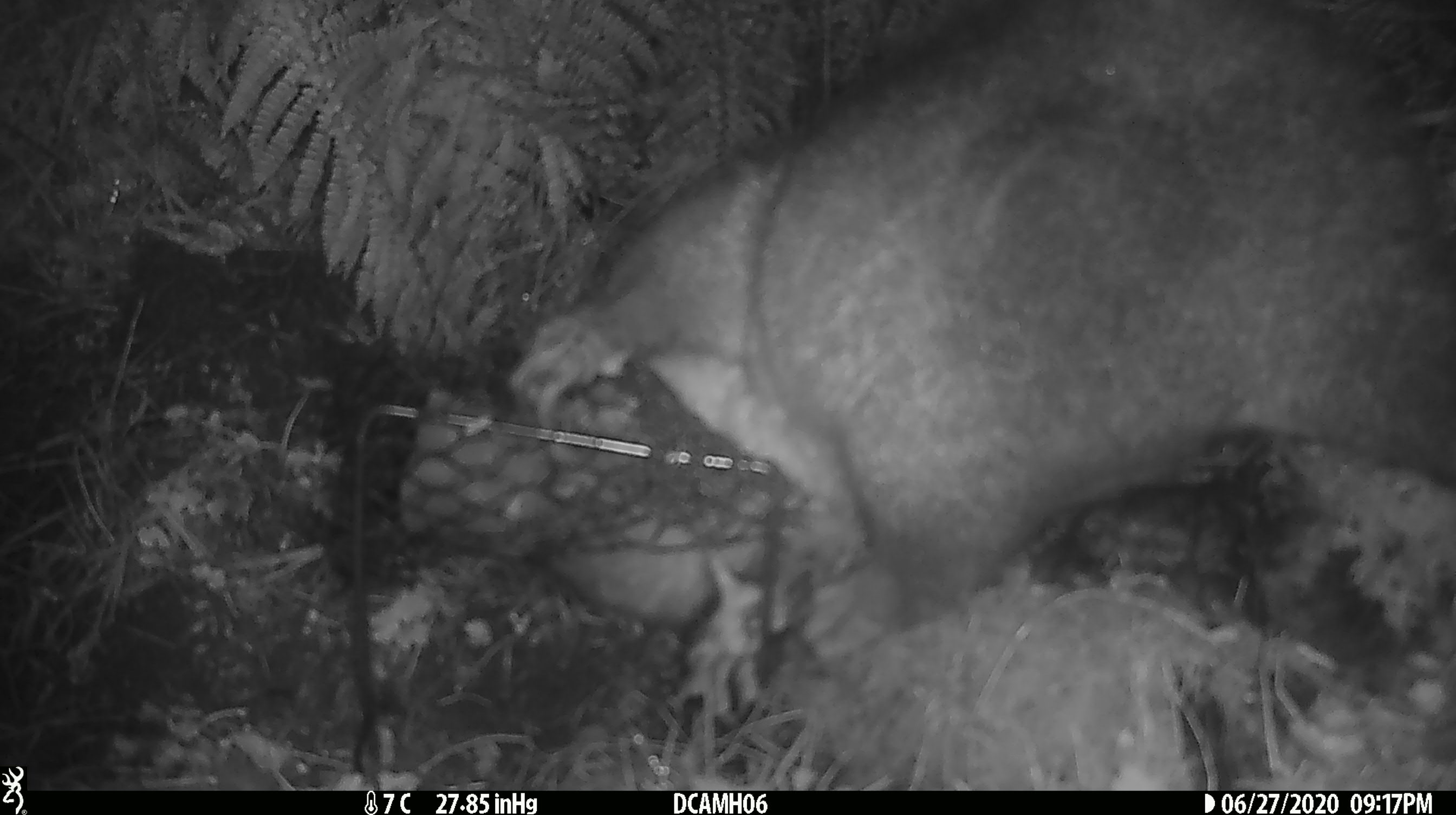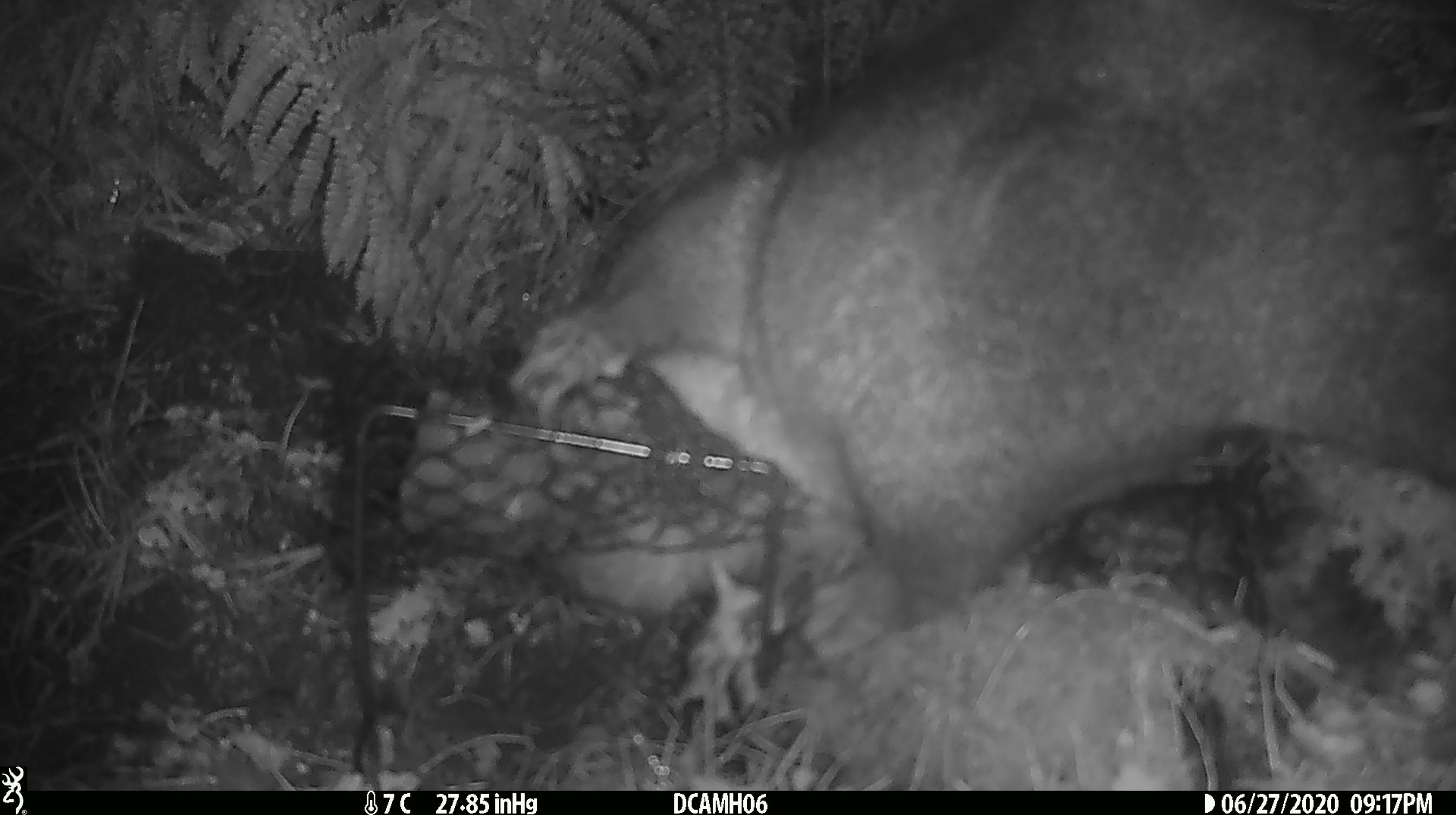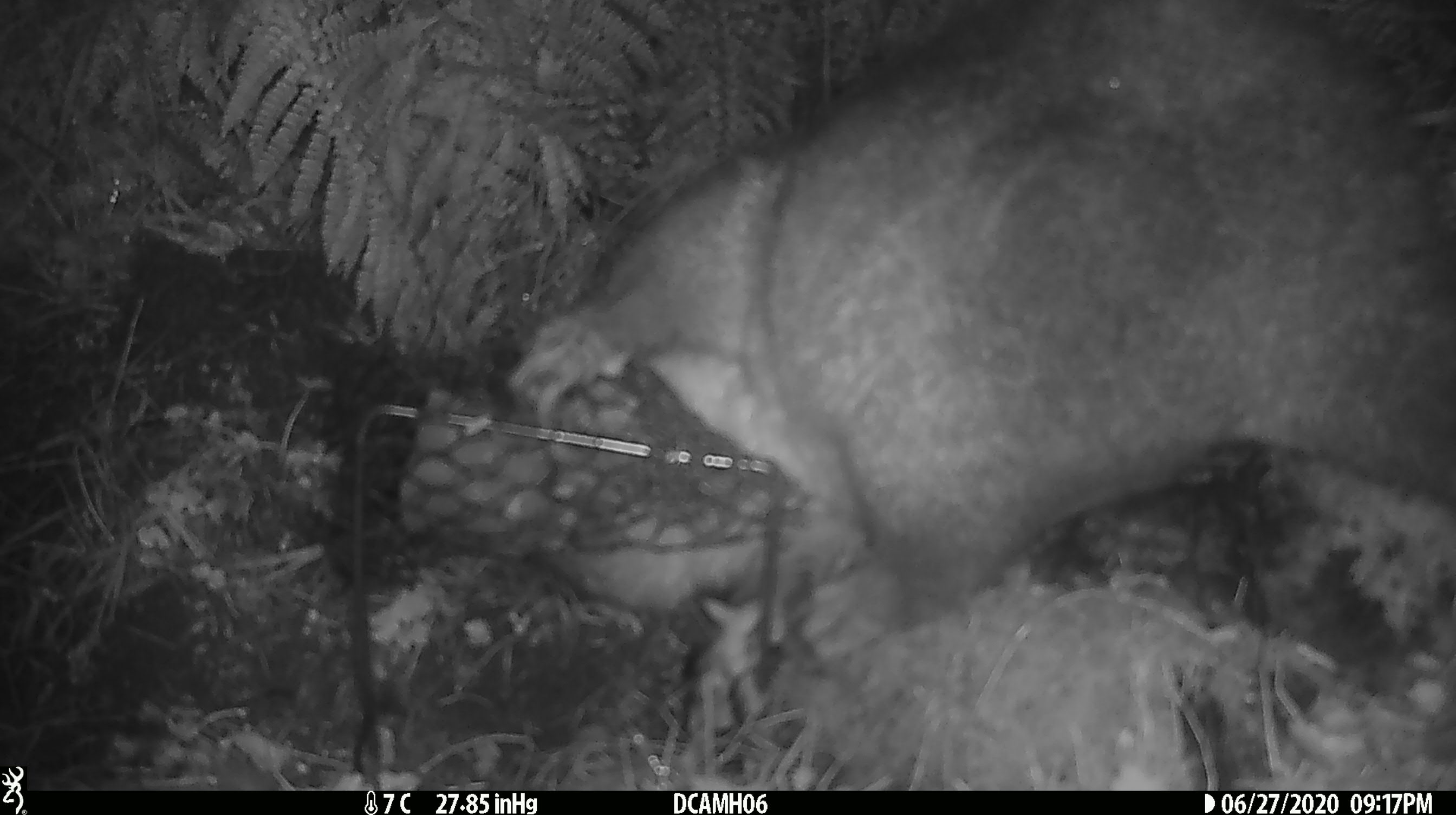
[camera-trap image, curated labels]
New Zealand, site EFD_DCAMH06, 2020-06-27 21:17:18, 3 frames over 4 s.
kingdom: Animalia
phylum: Chordata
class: Mammalia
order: Diprotodontia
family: Phalangeridae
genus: Trichosurus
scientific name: Trichosurus vulpecula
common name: common brushtail possum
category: possum